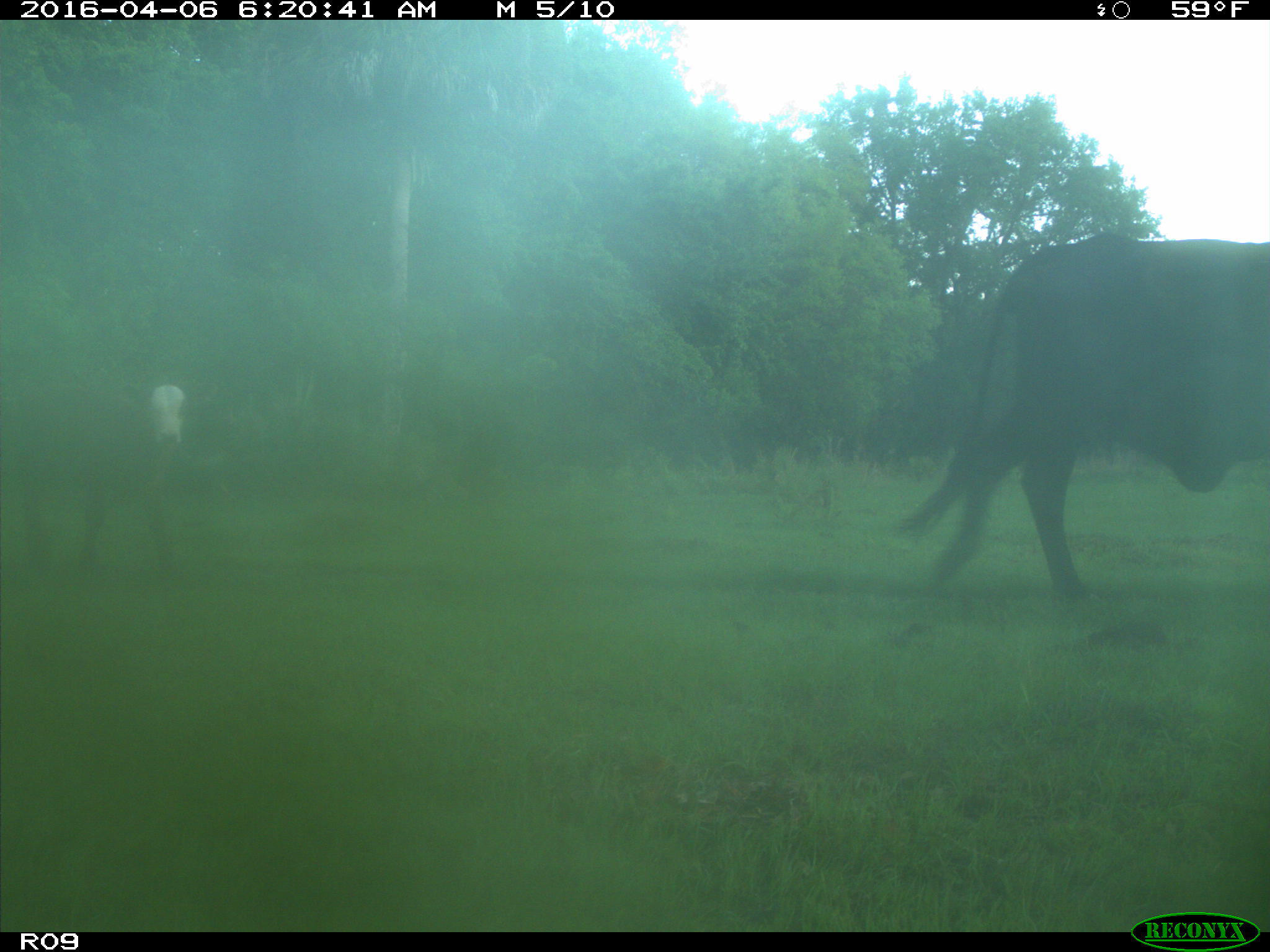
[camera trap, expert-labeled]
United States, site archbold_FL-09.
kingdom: Animalia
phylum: Chordata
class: Mammalia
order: Artiodactyla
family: Bovidae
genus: Bos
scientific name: Bos taurus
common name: domestic cow